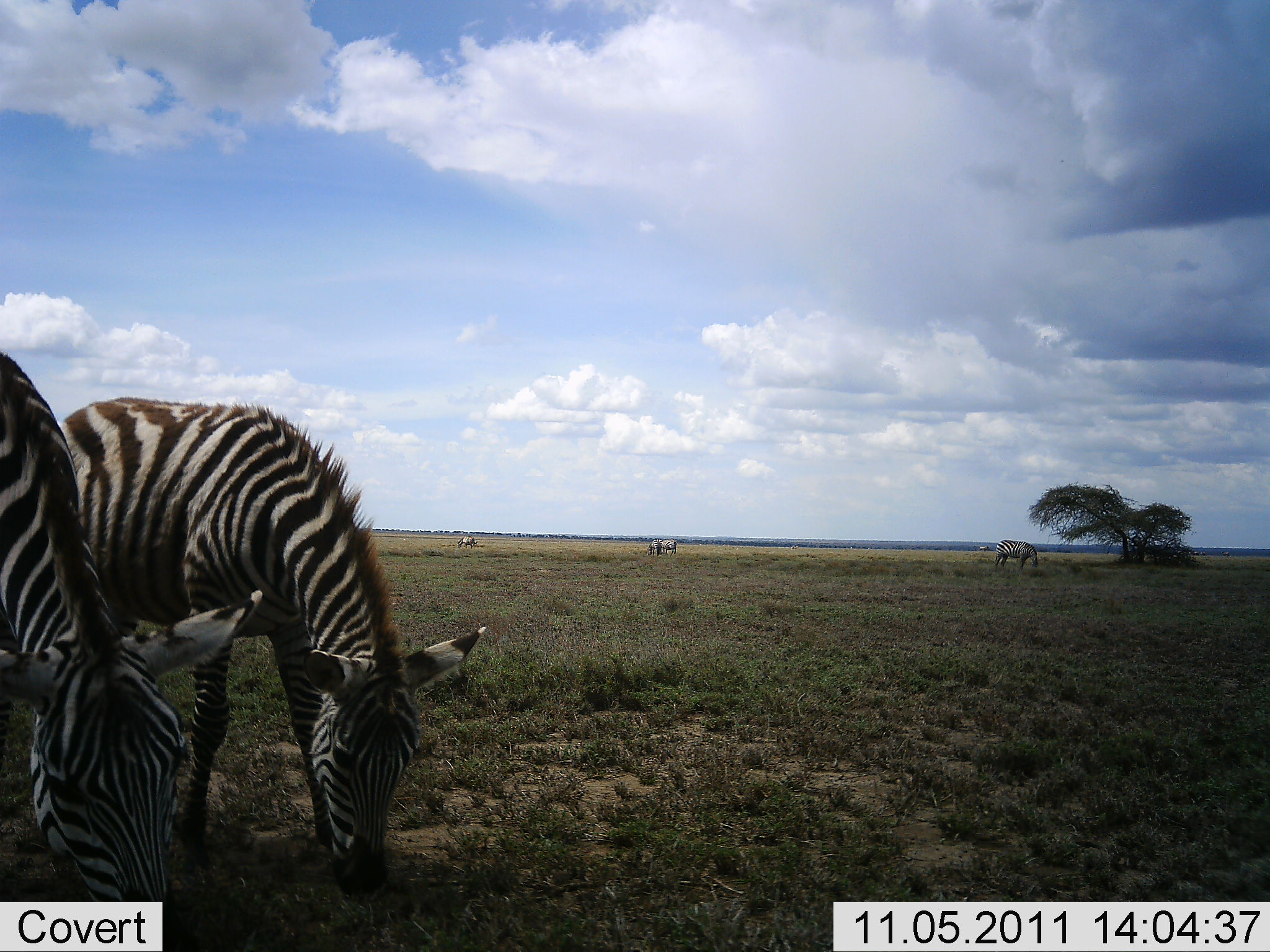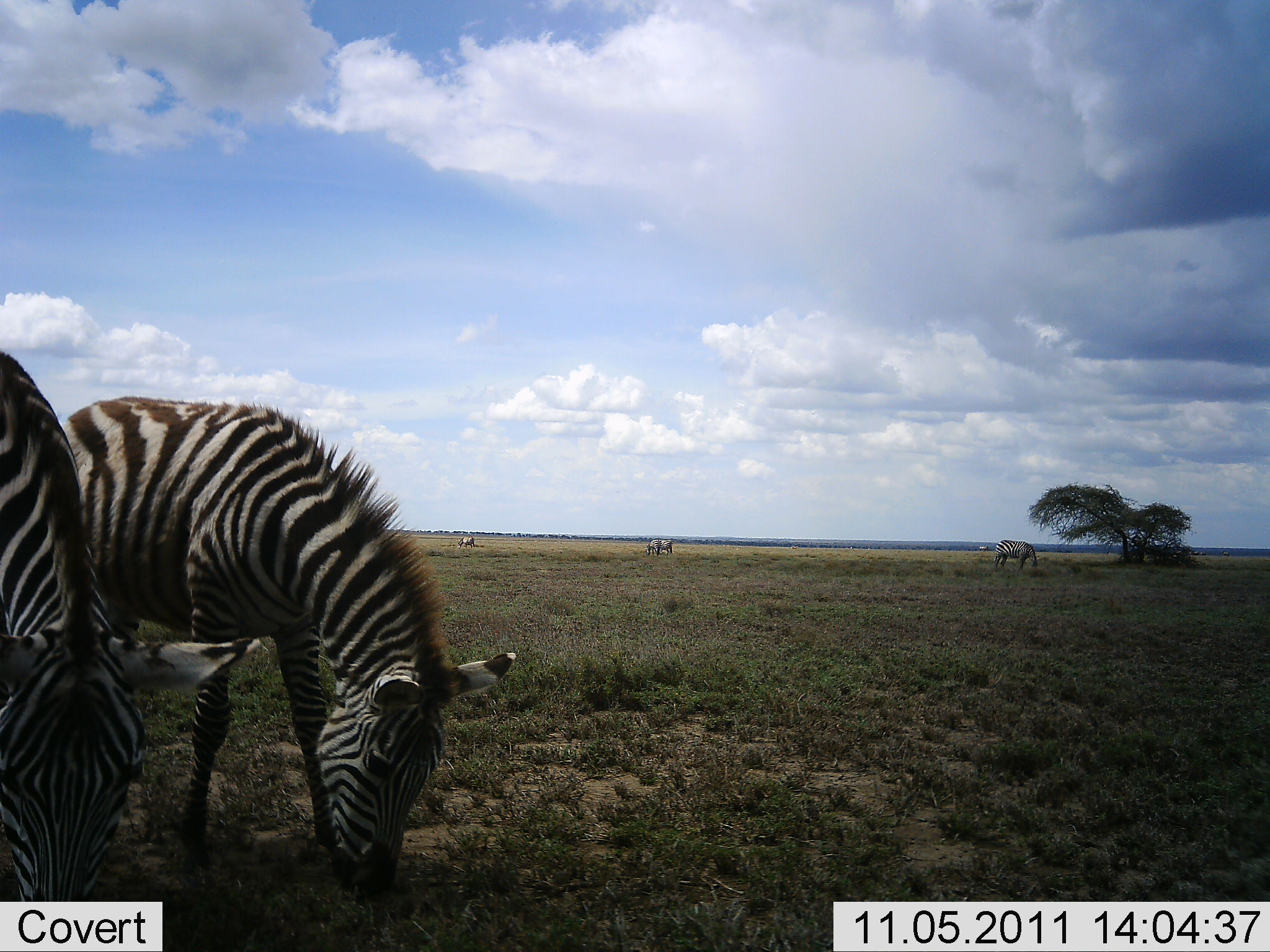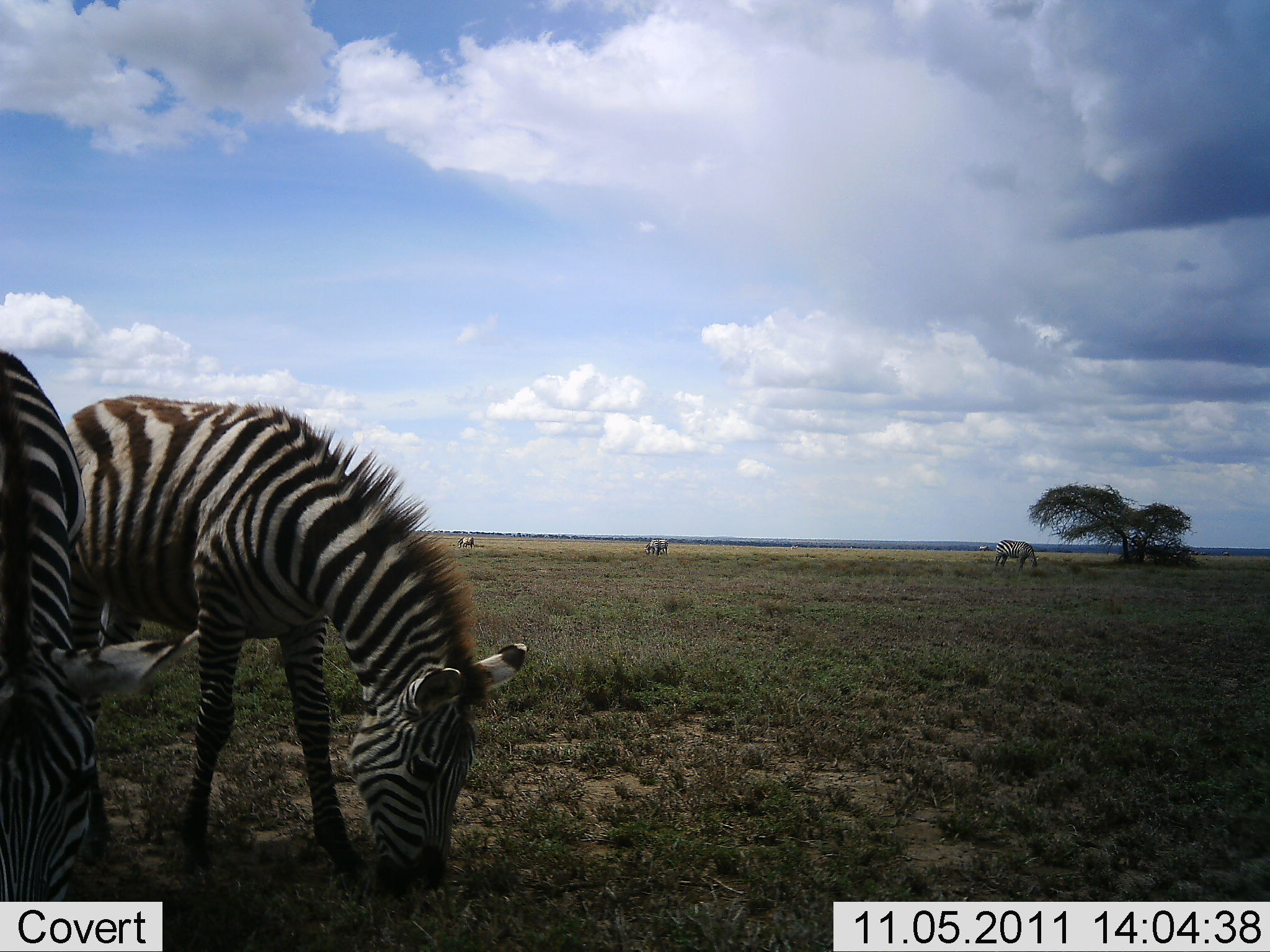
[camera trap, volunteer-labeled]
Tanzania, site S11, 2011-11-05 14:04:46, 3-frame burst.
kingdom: Animalia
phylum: Chordata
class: Mammalia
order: Perissodactyla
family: Equidae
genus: Equus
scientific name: Equus quagga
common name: plains zebra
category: zebra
Zebra (plains zebra) (Equus quagga), count 6. Behavior (volunteer vote fractions): standing 50%, resting 7%, moving 21%, interacting 0%. Young present (vote fraction): 0%. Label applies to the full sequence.